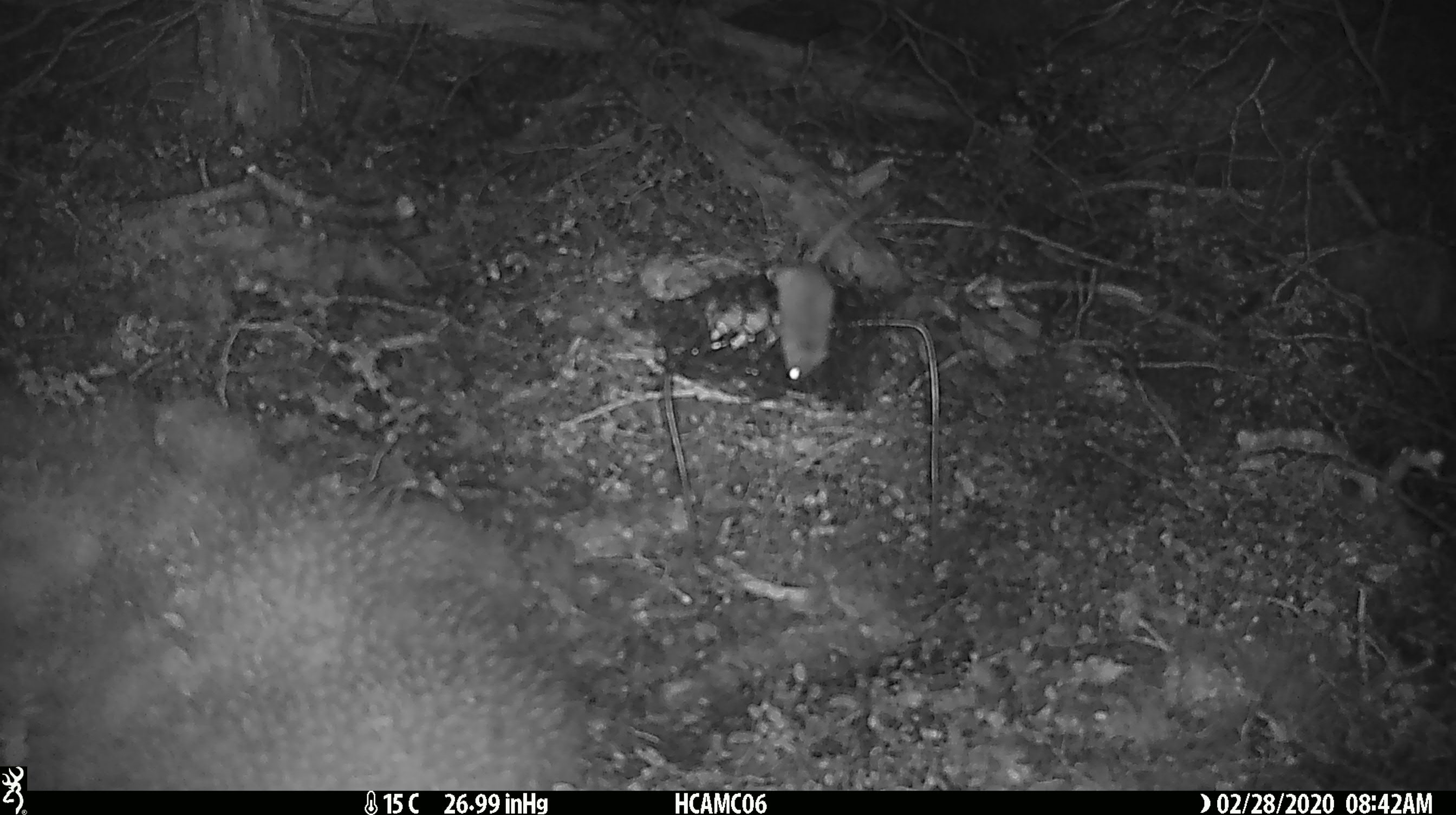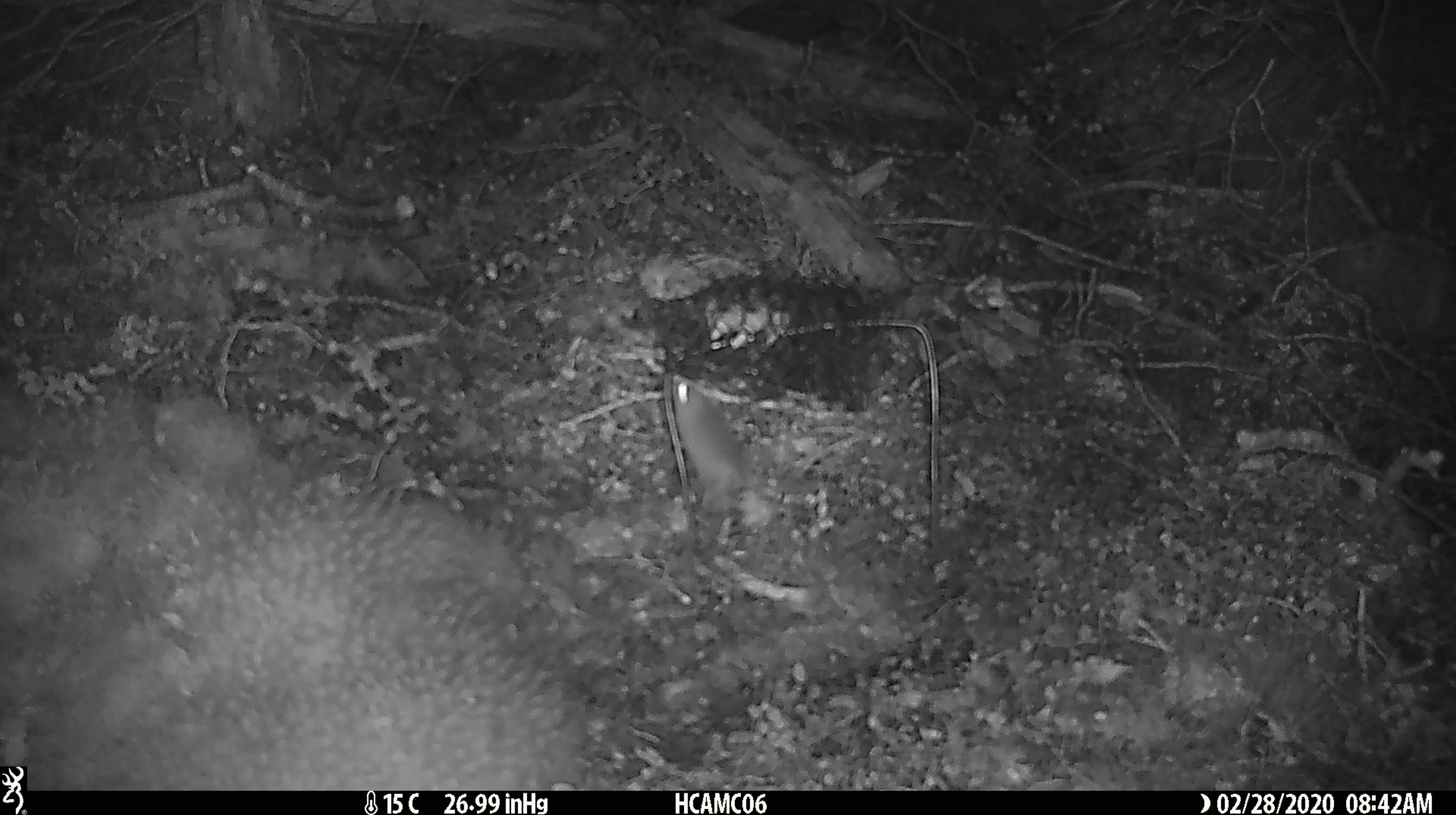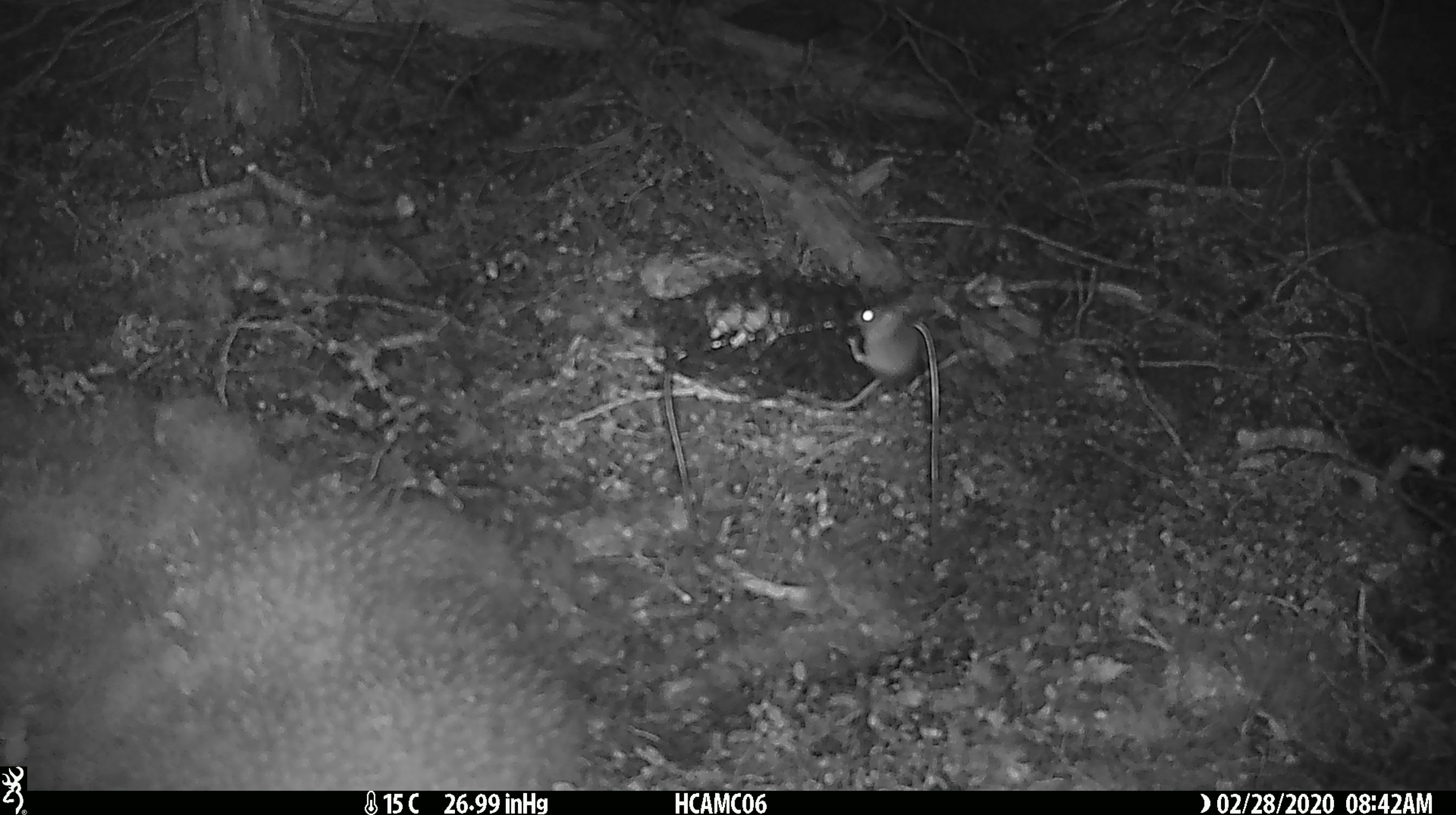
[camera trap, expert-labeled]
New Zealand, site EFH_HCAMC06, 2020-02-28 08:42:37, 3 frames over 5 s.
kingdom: Animalia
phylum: Chordata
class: Mammalia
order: Rodentia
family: Muridae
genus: Mus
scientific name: Mus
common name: mouse